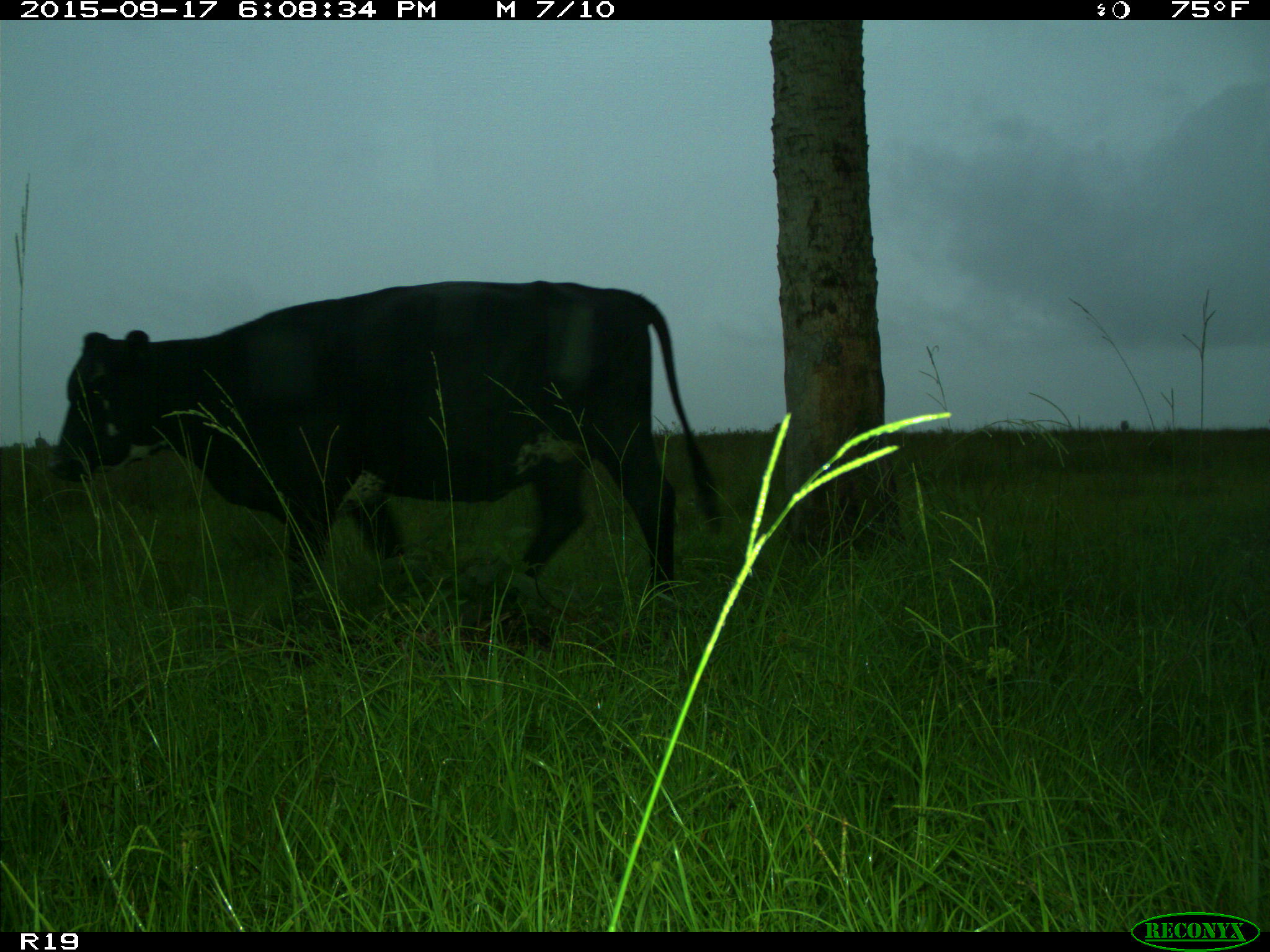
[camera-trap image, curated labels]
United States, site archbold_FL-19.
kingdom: Animalia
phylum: Chordata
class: Mammalia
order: Artiodactyla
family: Bovidae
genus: Bos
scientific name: Bos taurus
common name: domestic cow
Bos taurus (domestic cow).